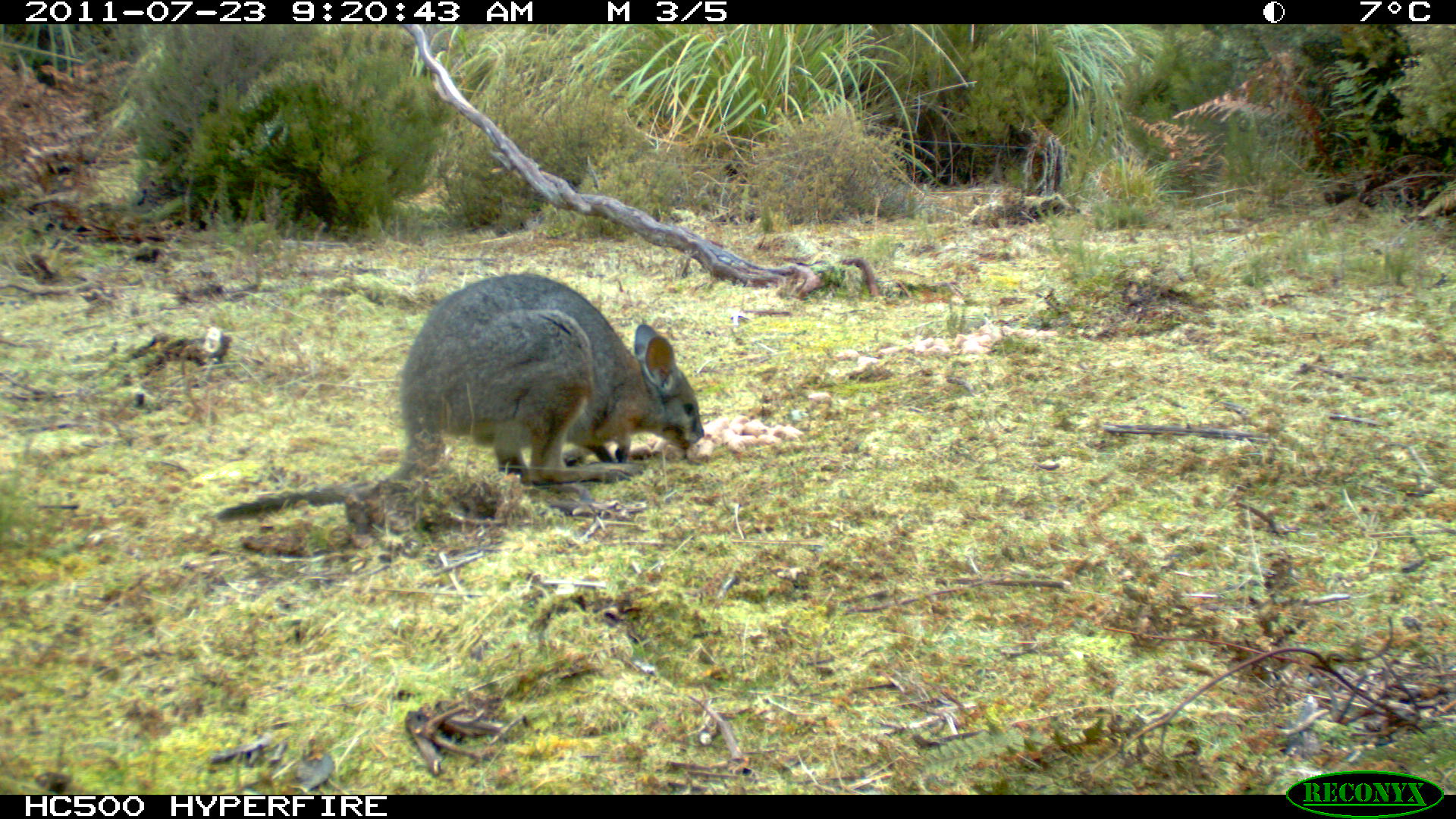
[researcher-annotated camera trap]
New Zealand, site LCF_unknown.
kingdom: Animalia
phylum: Chordata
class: Mammalia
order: Diprotodontia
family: Macropodidae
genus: Notamacropus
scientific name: Notamacropus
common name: wallaby